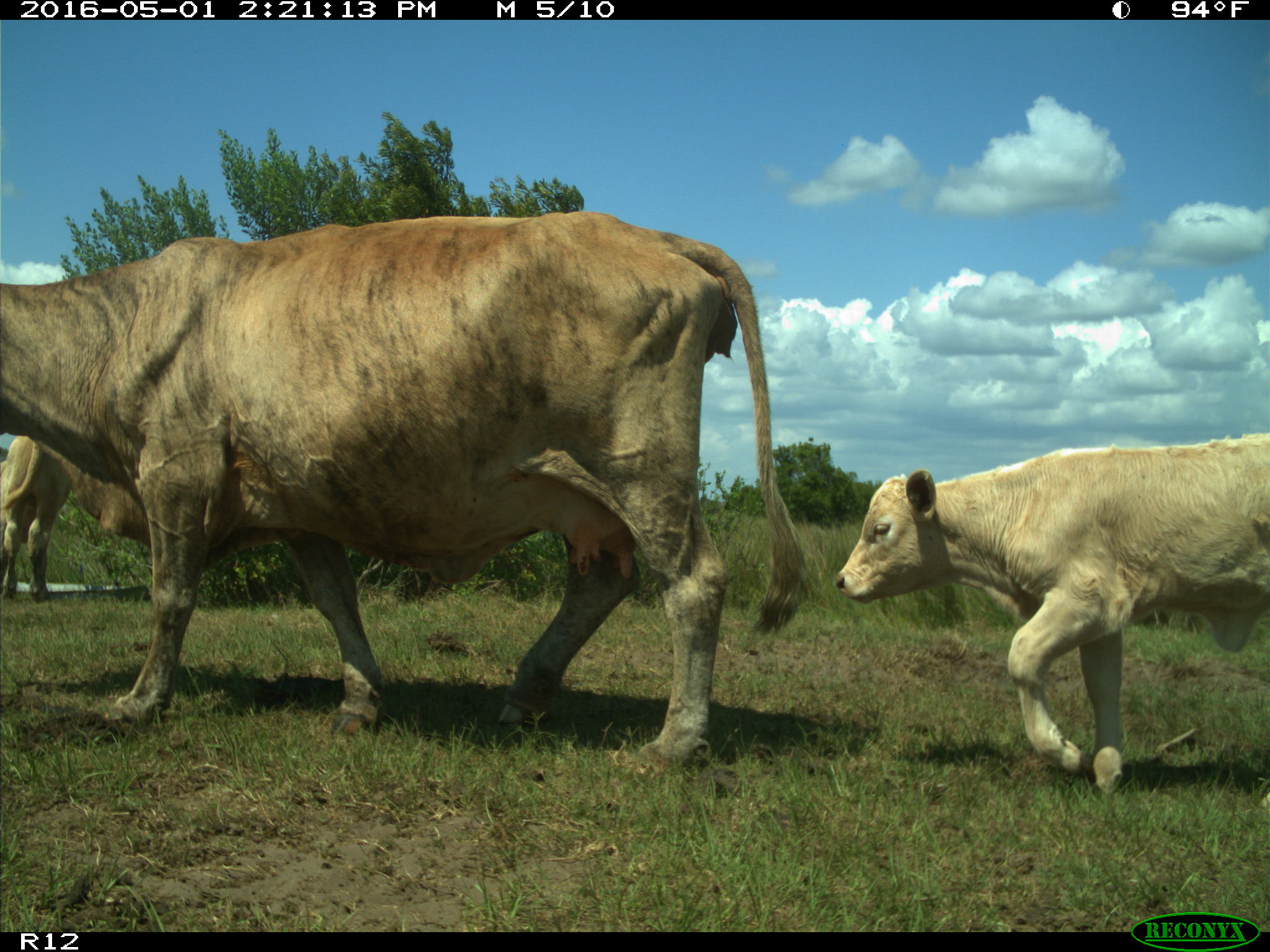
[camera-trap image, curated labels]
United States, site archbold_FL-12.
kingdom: Animalia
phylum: Chordata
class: Mammalia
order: Artiodactyla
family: Bovidae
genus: Bos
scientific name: Bos taurus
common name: domestic cow